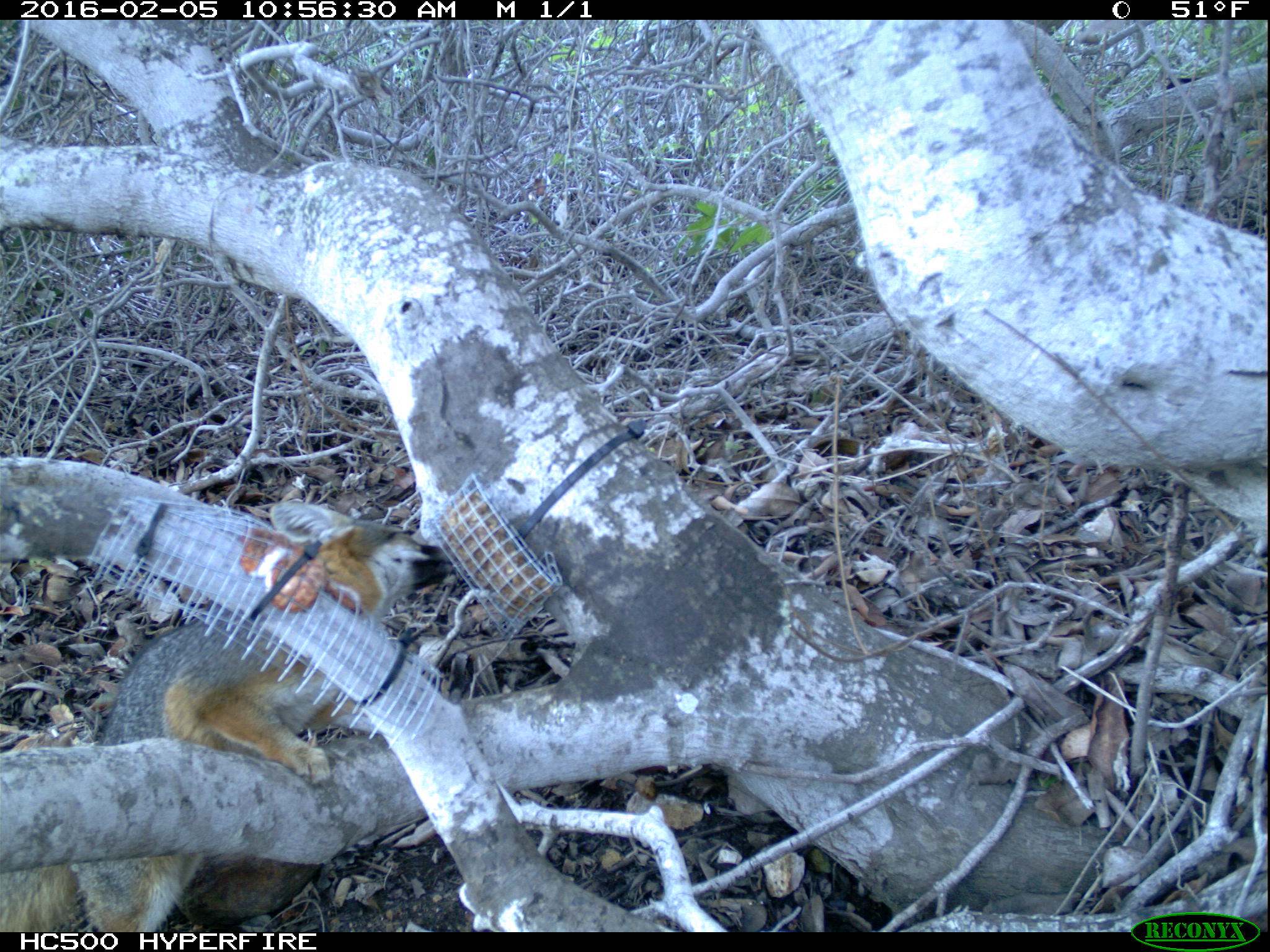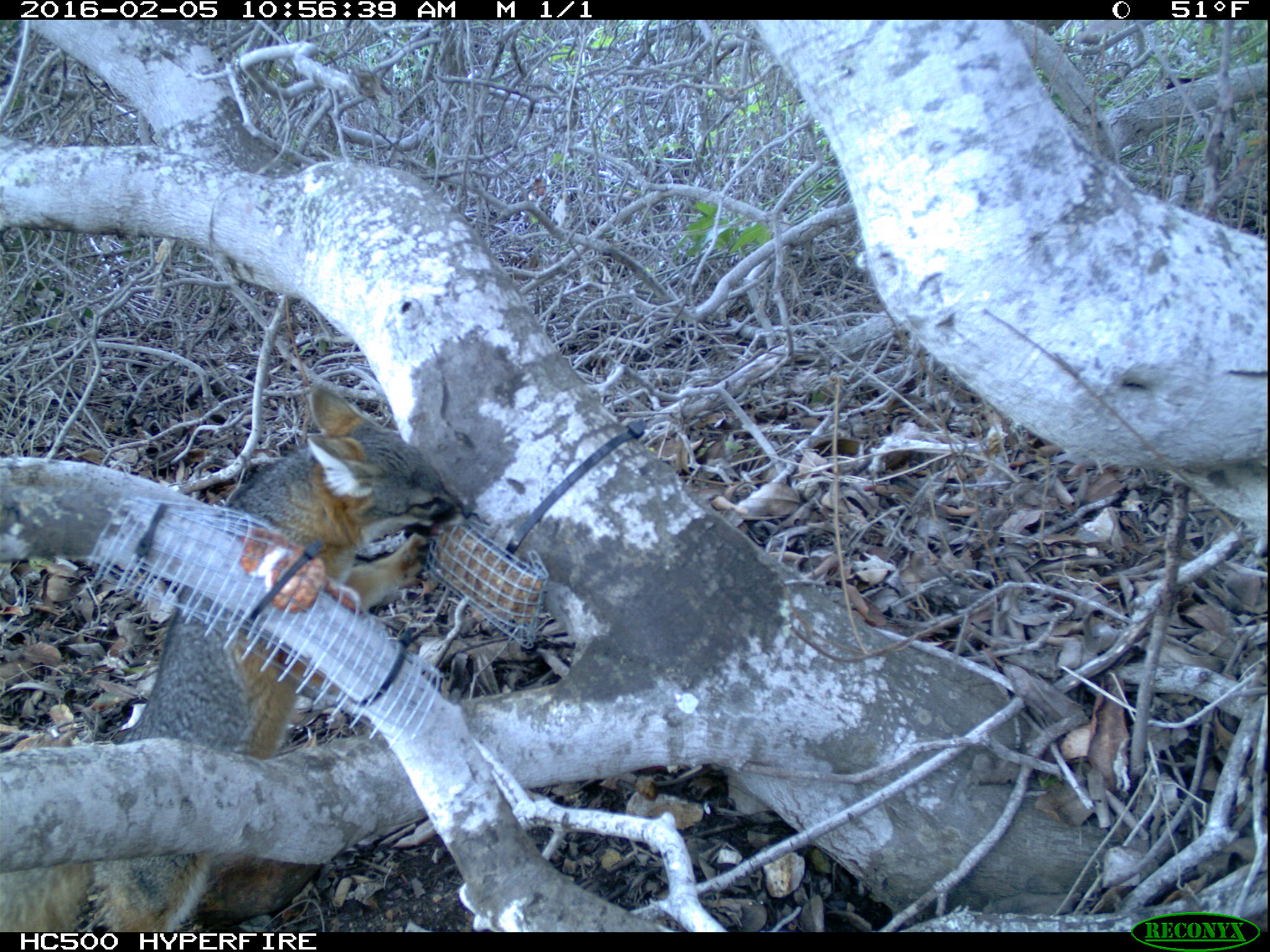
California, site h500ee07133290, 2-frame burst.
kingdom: Animalia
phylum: Chordata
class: Mammalia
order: Carnivora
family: Canidae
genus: Urocyon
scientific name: Urocyon littoralis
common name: island fox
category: fox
Fox (island fox) (Urocyon littoralis).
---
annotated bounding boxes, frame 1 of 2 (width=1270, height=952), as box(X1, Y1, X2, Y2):
fox: box(0, 500, 457, 933)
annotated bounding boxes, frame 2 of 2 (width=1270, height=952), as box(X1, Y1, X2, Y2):
fox: box(0, 377, 474, 930)